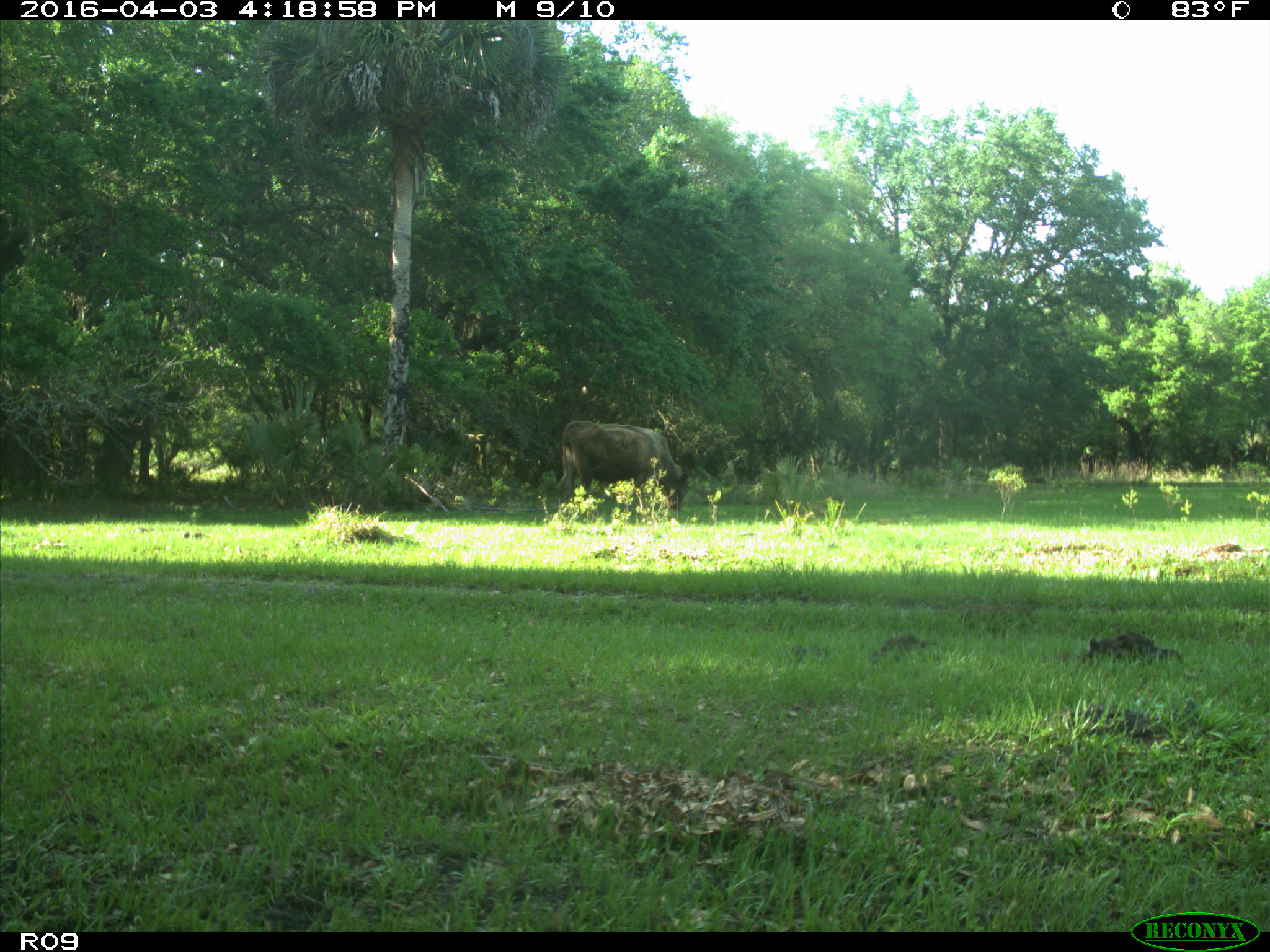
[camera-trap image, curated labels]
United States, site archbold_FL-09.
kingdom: Animalia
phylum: Chordata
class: Mammalia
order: Artiodactyla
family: Bovidae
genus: Bos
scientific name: Bos taurus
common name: domestic cow